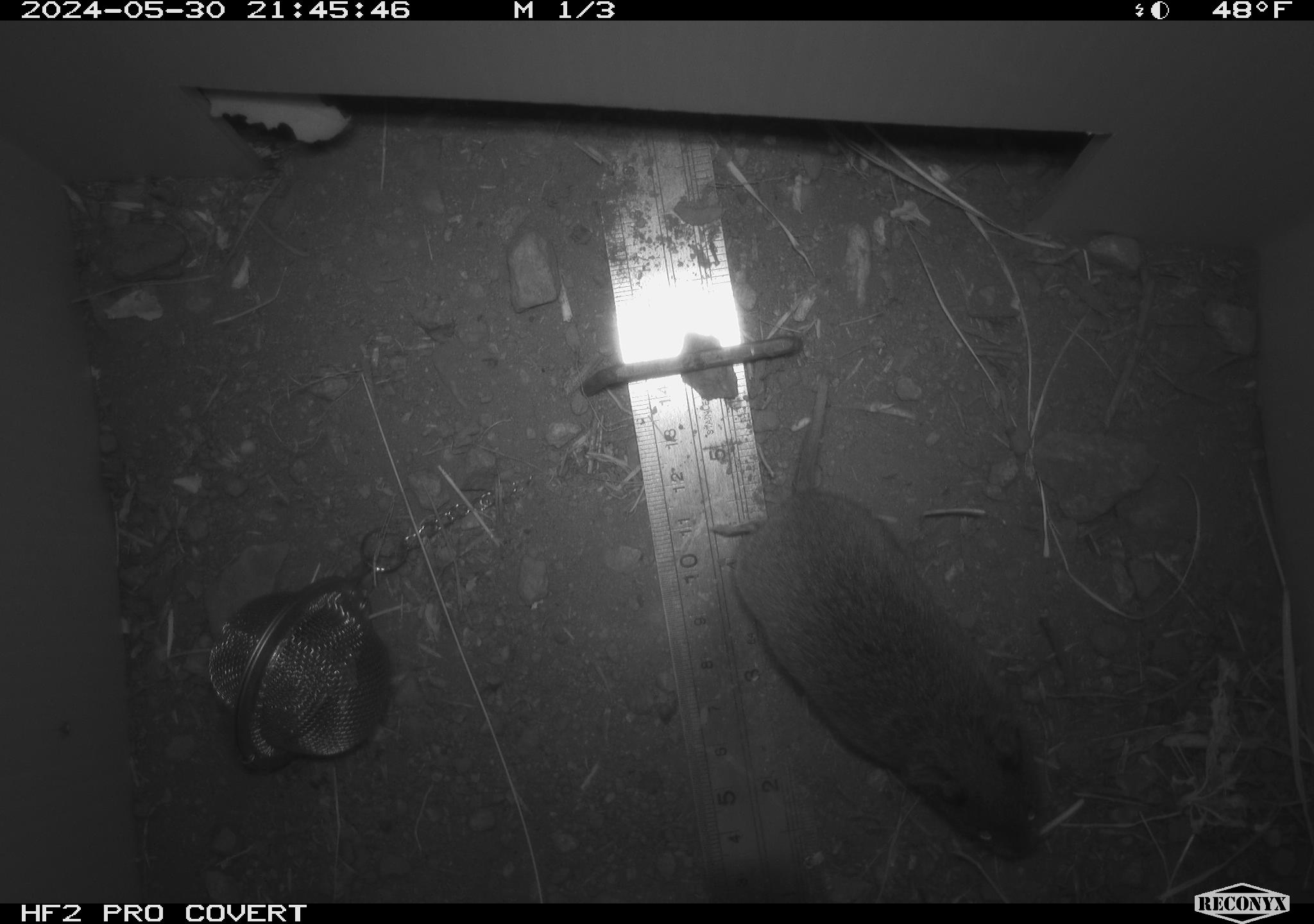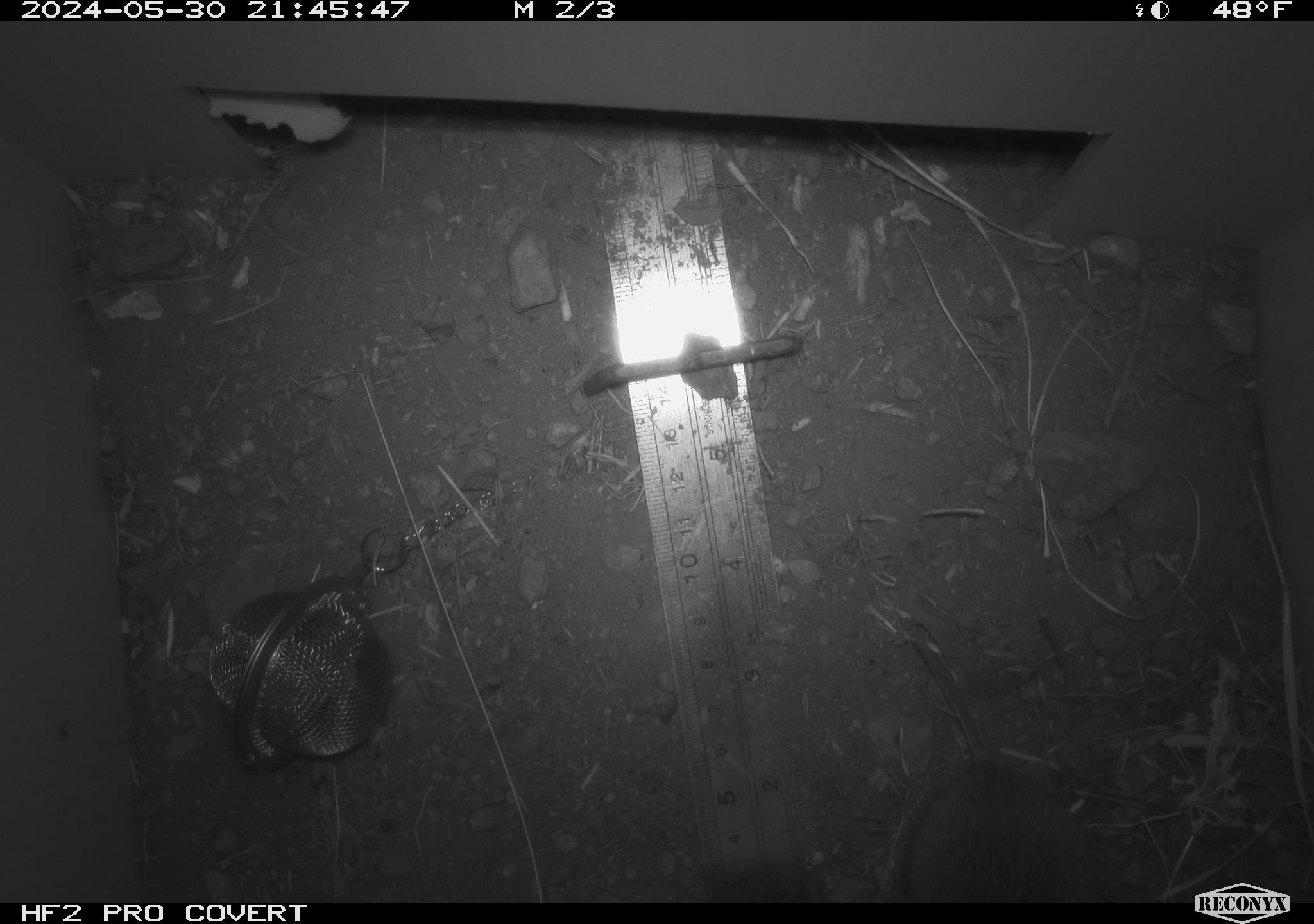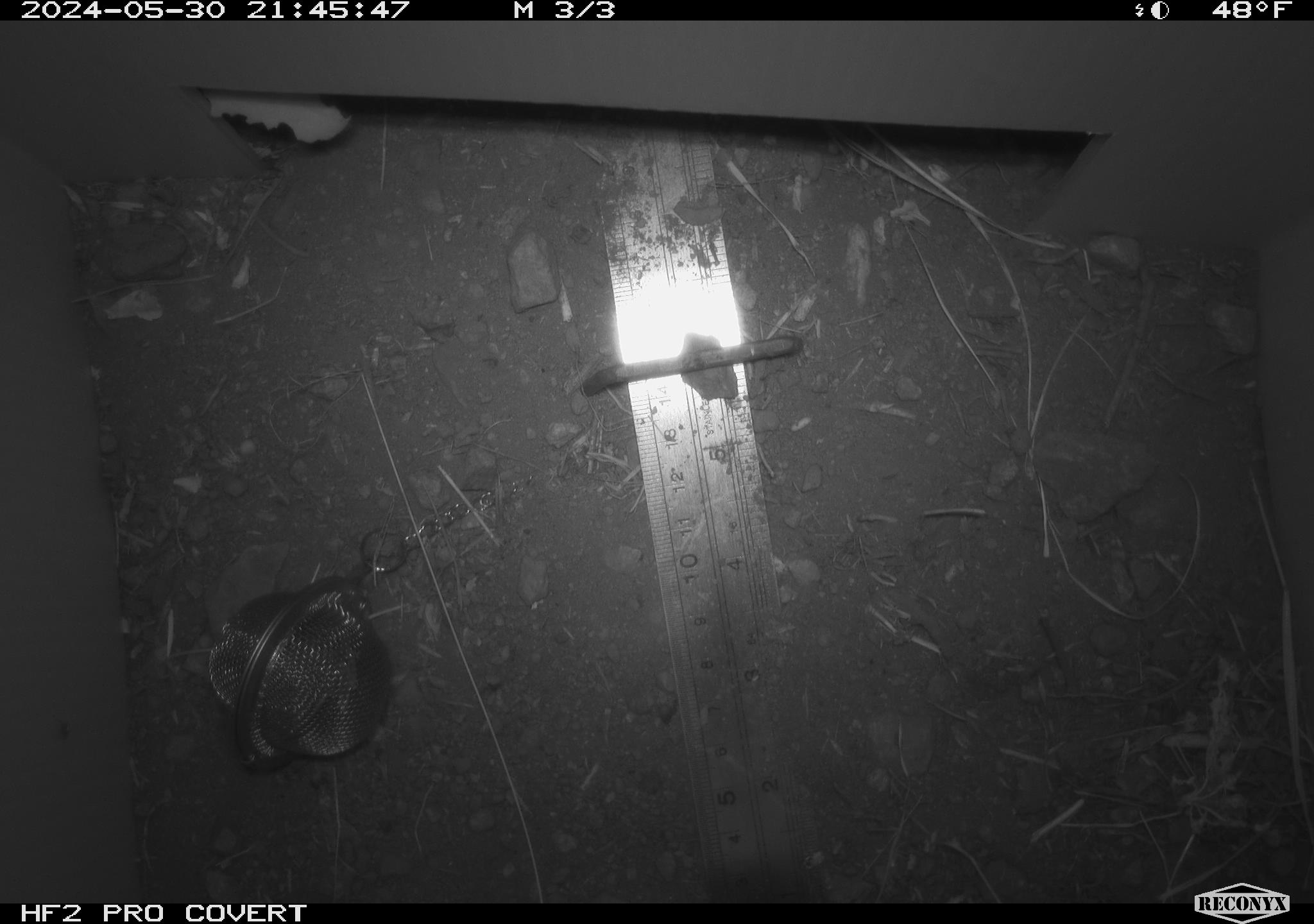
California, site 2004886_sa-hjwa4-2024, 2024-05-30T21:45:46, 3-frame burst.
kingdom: Animalia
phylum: Chordata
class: Mammalia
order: Rodentia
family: Cricetidae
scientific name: Cricetidae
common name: hamsters, voles, lemmings, and allies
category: cricetidae family